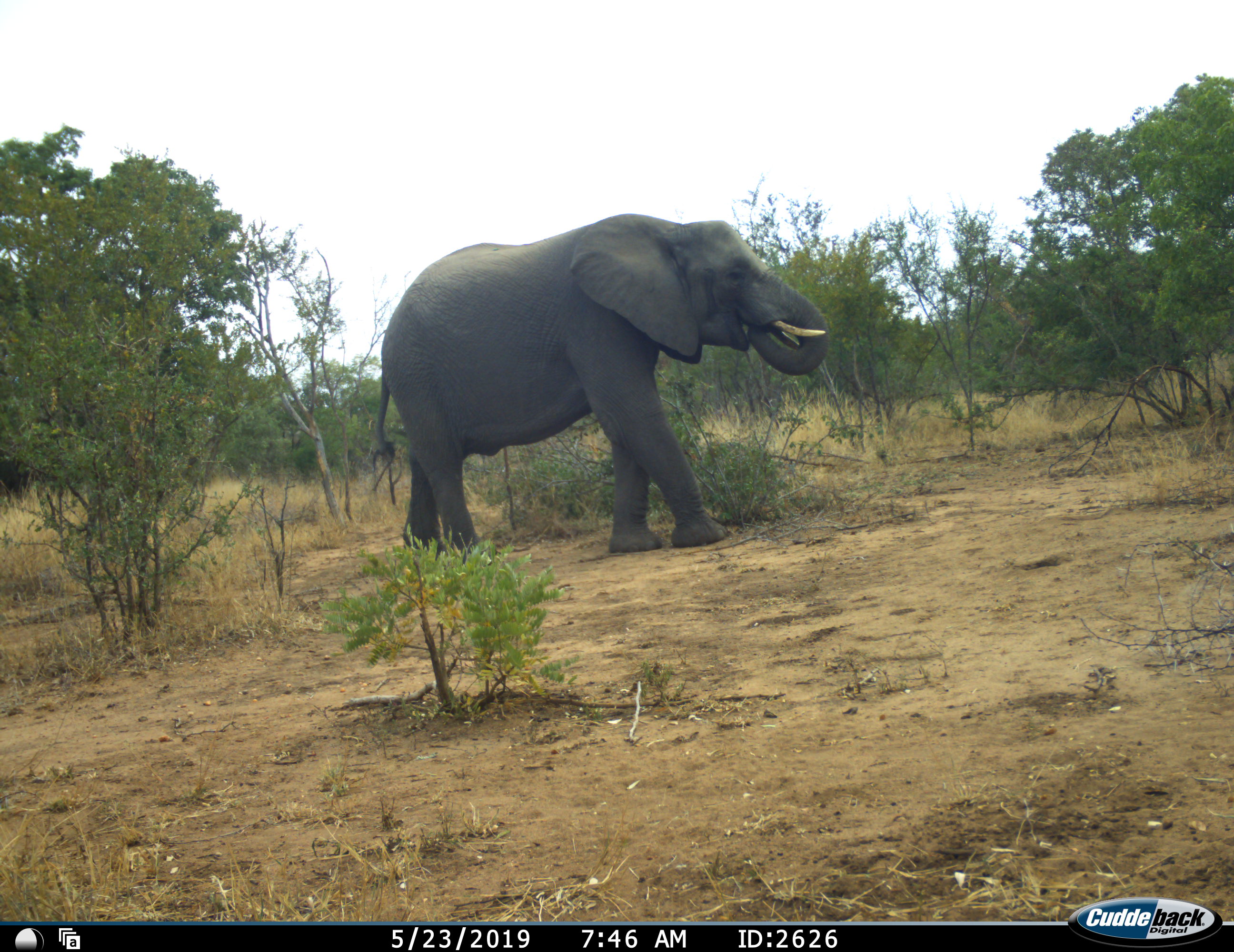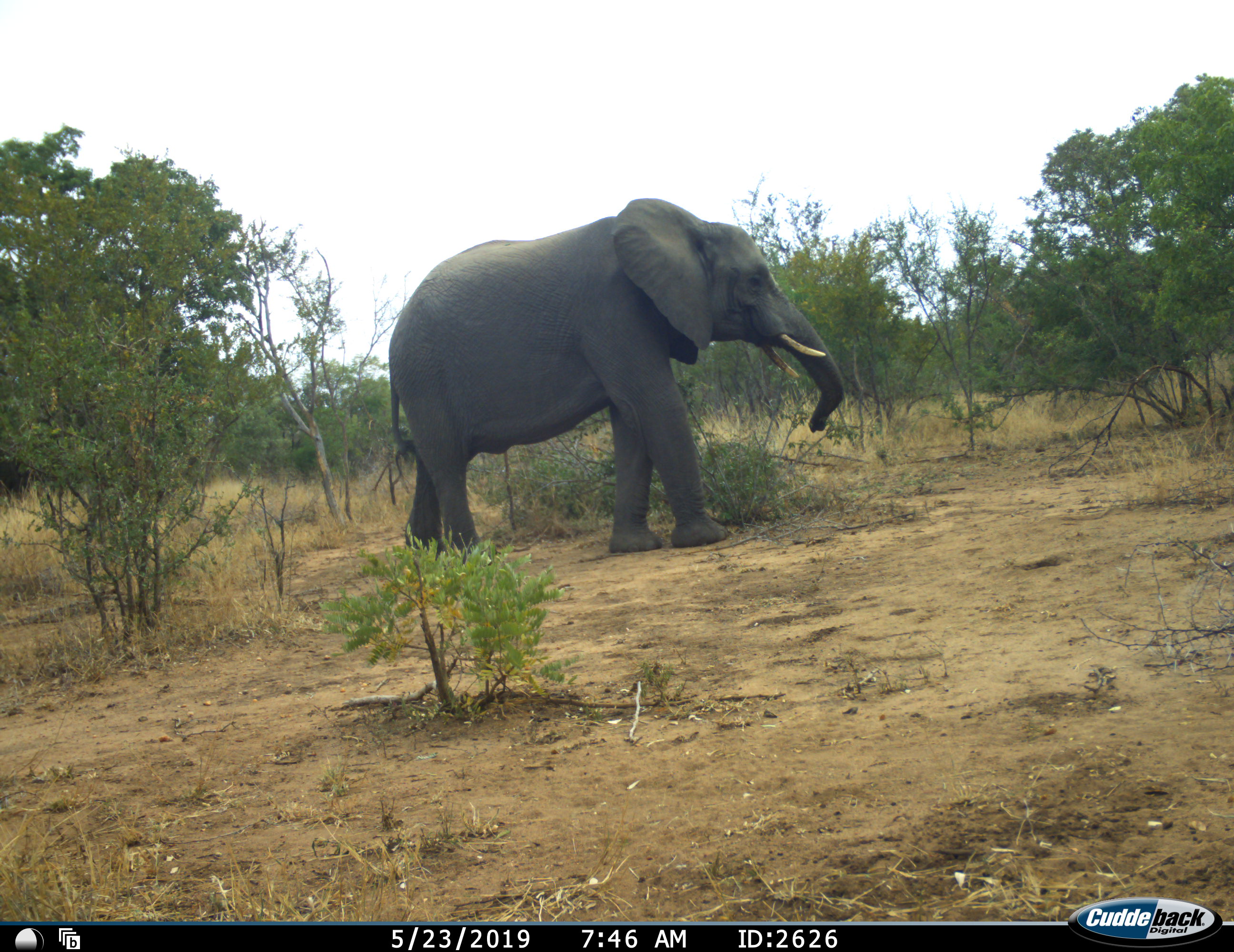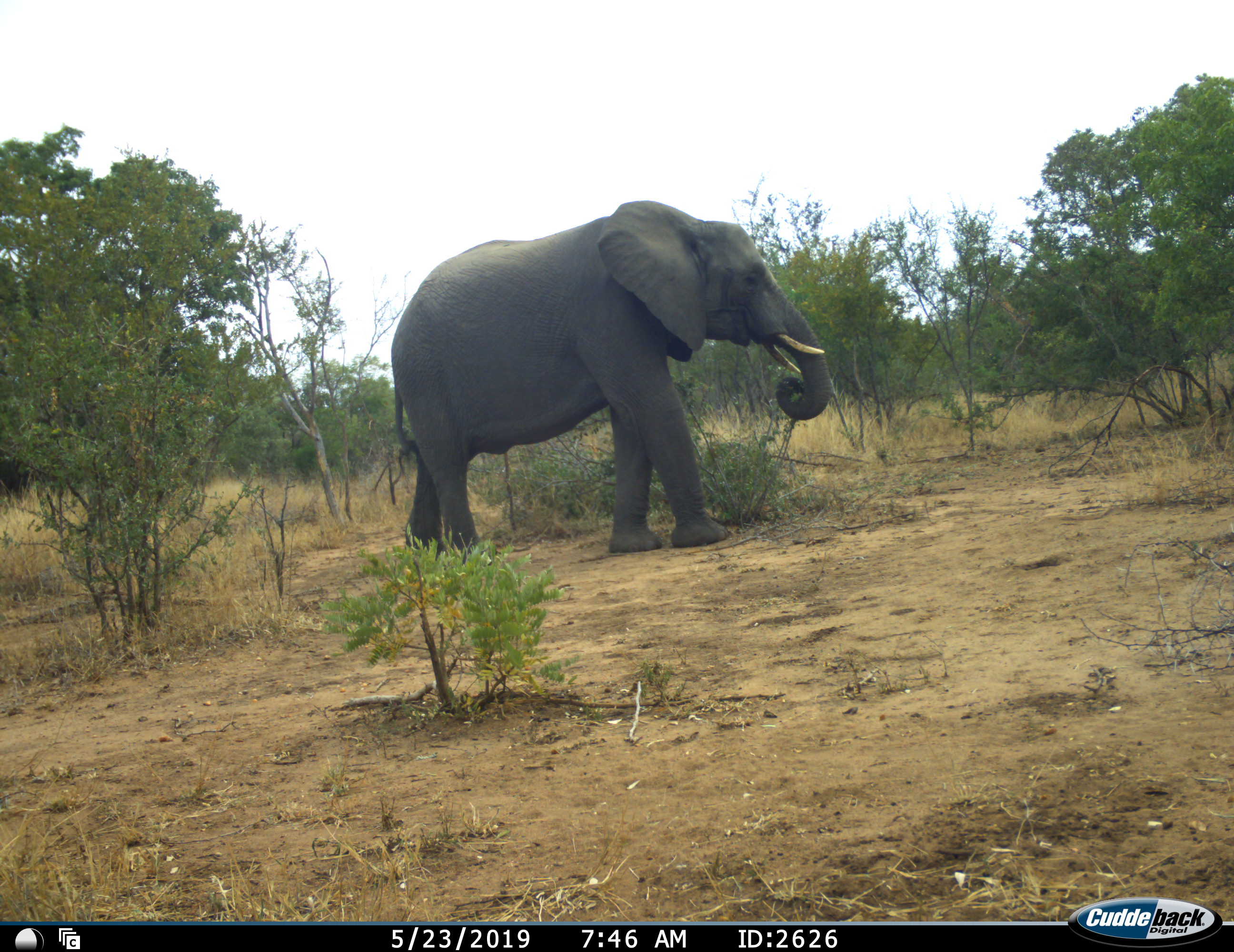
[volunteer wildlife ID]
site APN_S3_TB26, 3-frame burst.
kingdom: Animalia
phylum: Chordata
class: Mammalia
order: Proboscidea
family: Elephantidae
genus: Loxodonta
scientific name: Loxodonta africana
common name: african bush elephant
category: elephant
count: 1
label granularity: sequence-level